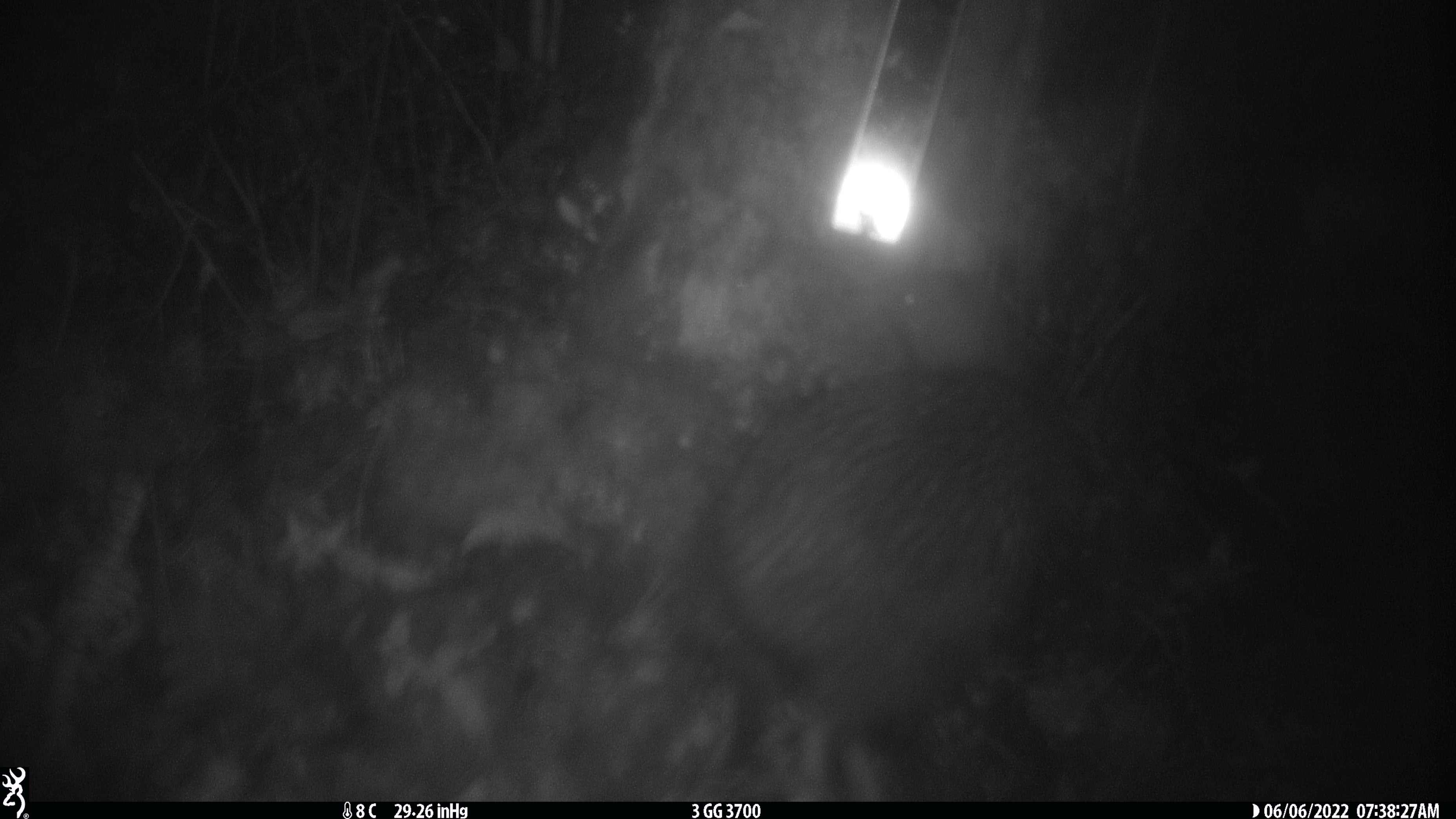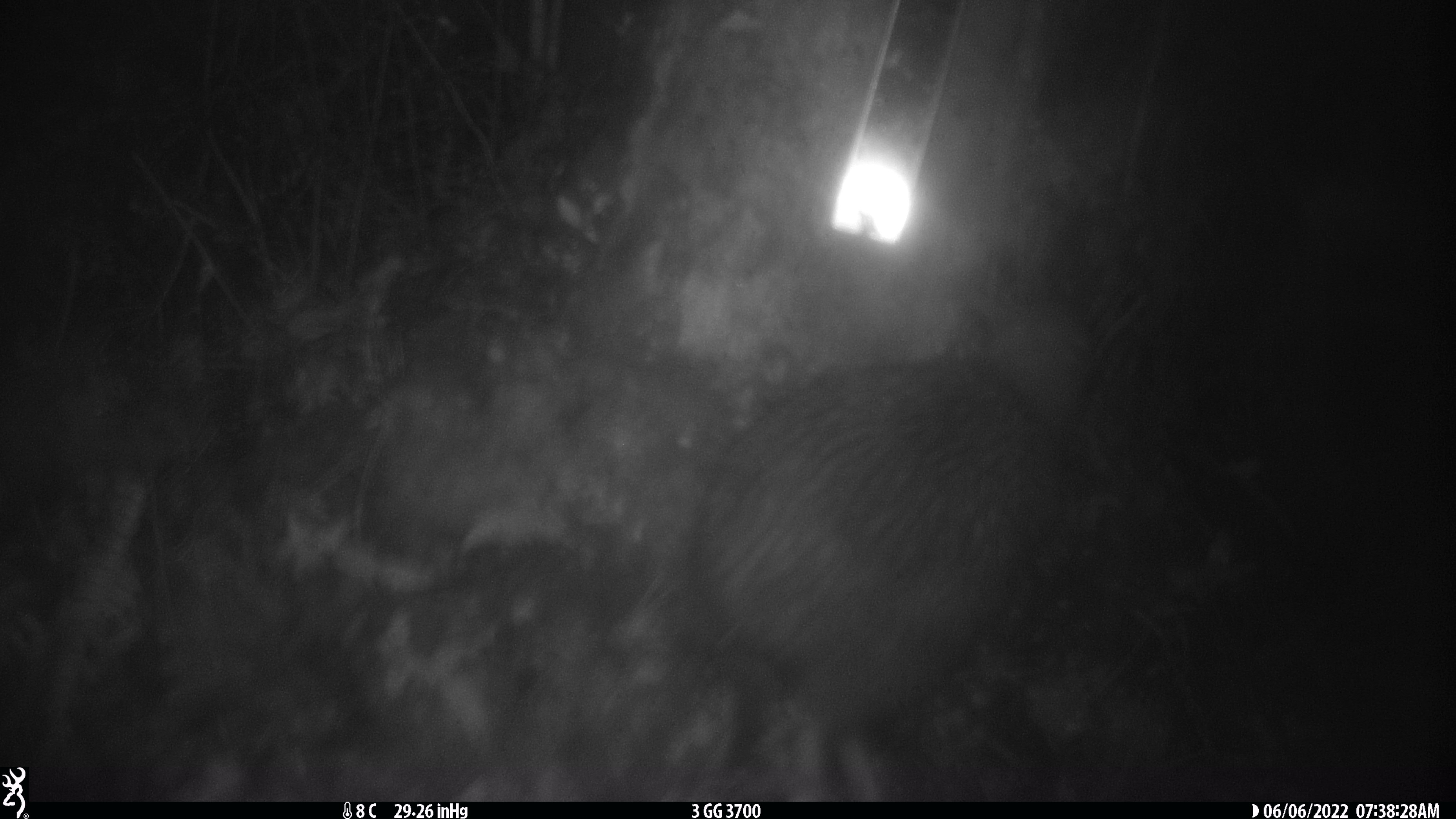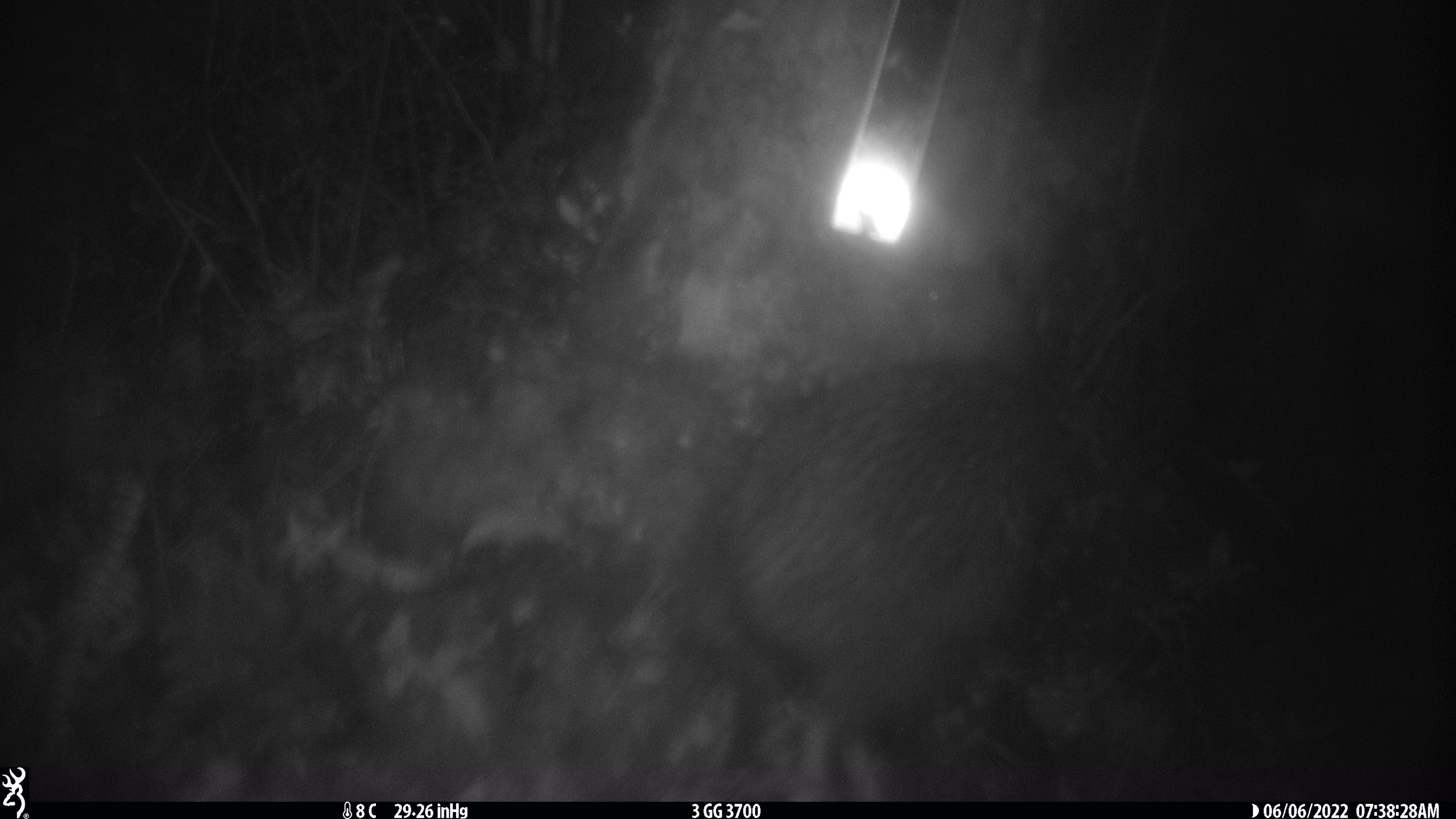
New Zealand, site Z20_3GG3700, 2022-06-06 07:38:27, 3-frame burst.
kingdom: Animalia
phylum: Chordata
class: Aves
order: Apterygiformes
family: Apterygidae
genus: Apteryx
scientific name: Apteryx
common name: kiwi